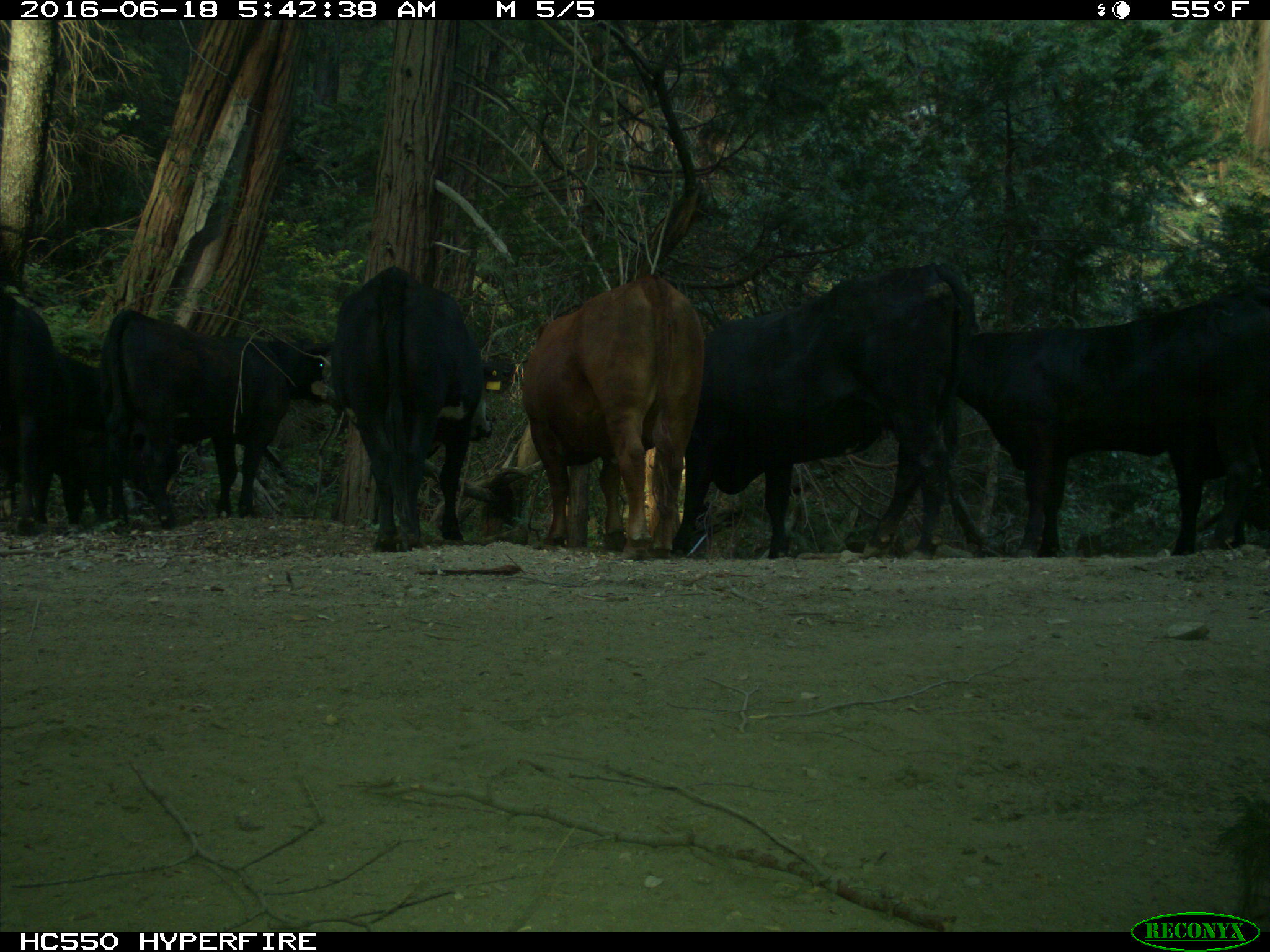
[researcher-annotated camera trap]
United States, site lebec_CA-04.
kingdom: Animalia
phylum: Chordata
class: Mammalia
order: Artiodactyla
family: Bovidae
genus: Bos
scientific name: Bos taurus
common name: domestic cow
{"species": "Bos taurus (domestic cow)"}